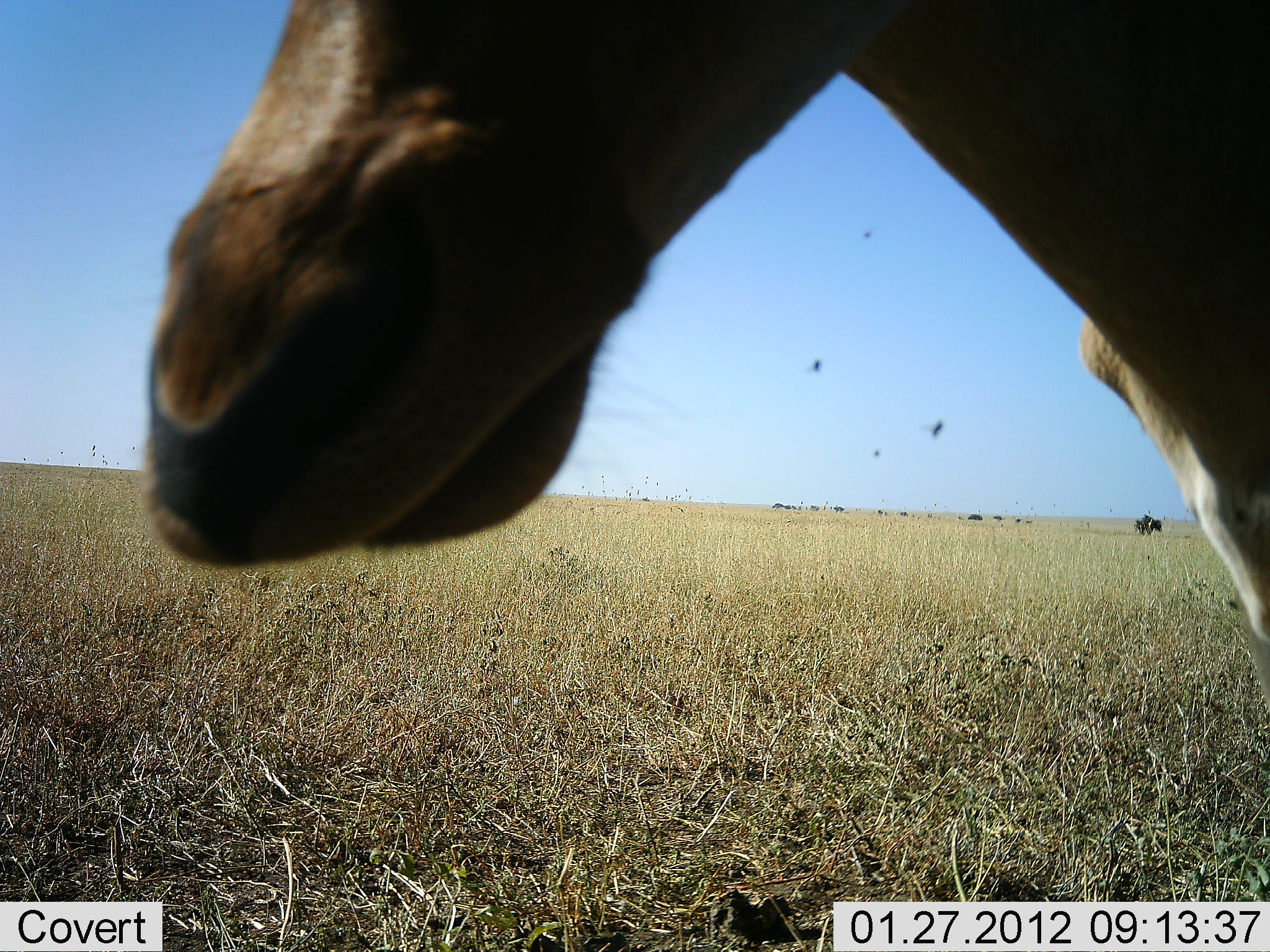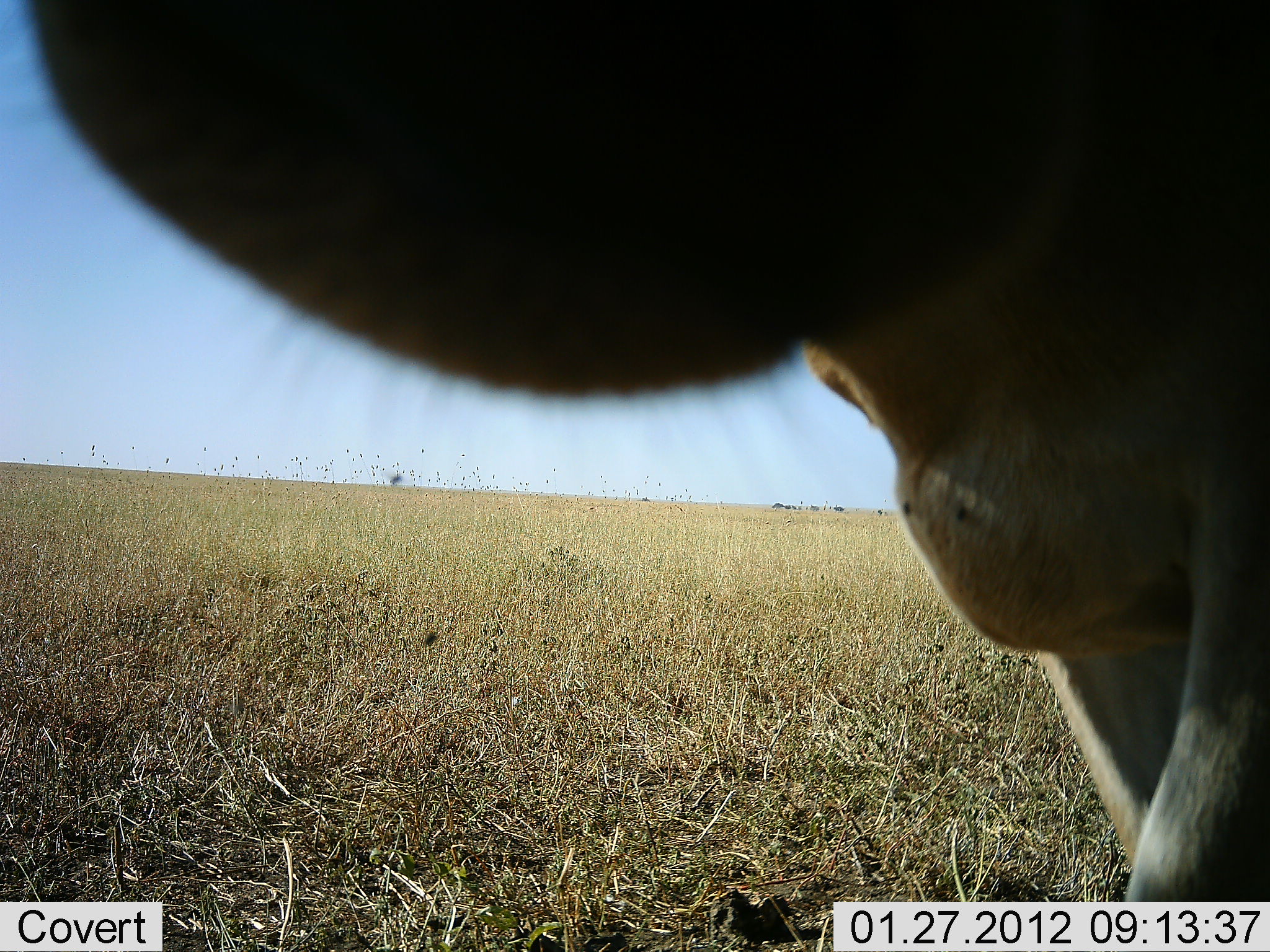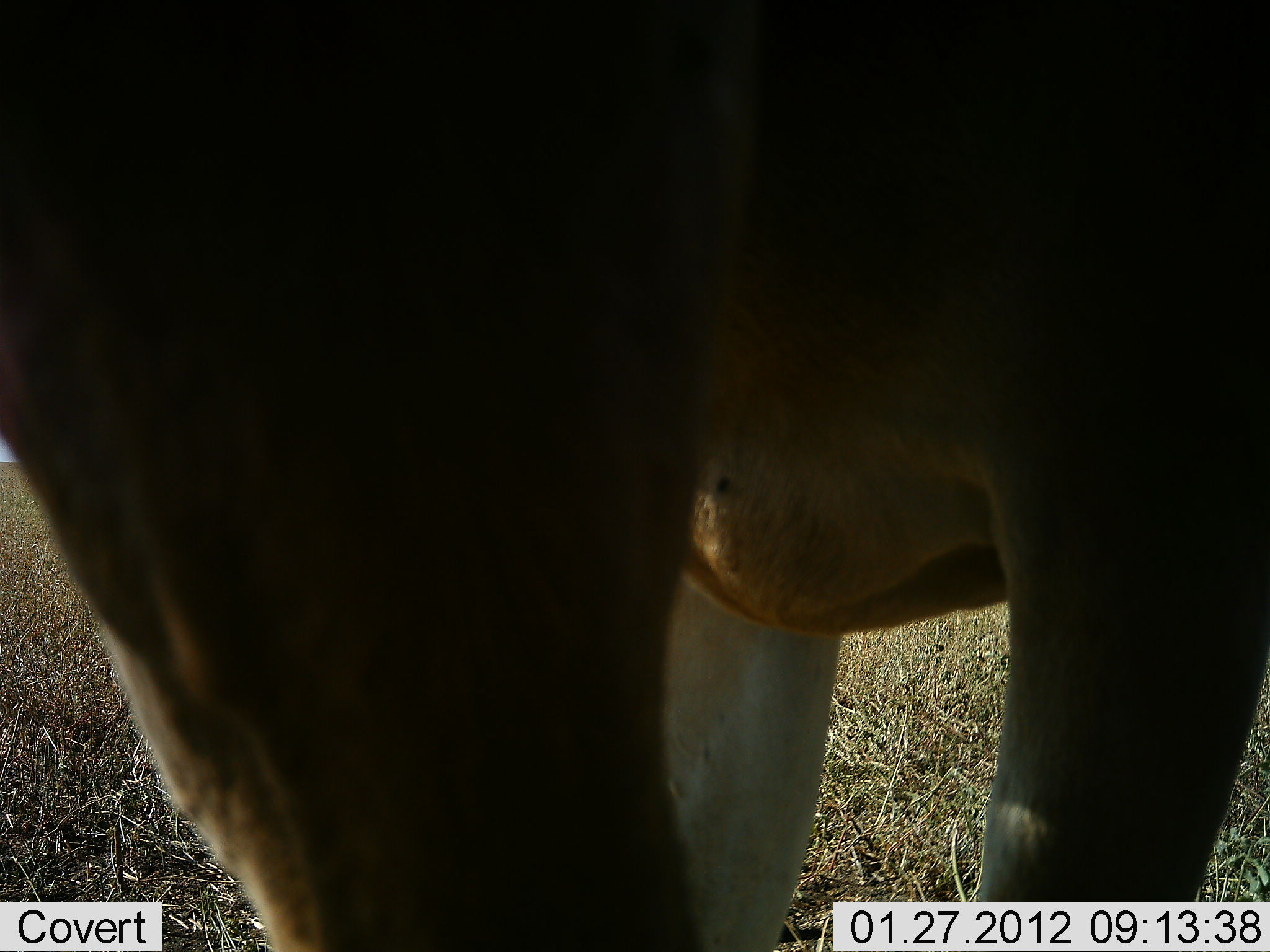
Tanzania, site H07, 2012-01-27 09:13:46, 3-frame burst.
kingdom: Animalia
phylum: Chordata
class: Mammalia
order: Artiodactyla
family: Bovidae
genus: Alcelaphus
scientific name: Alcelaphus buselaphus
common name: hartebeest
Hartebeest (Alcelaphus buselaphus), count 1. Behavior (volunteer vote fractions): standing 59%, resting 0%, moving 32%, interacting 5%. Young present (vote fraction): 0%. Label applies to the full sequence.